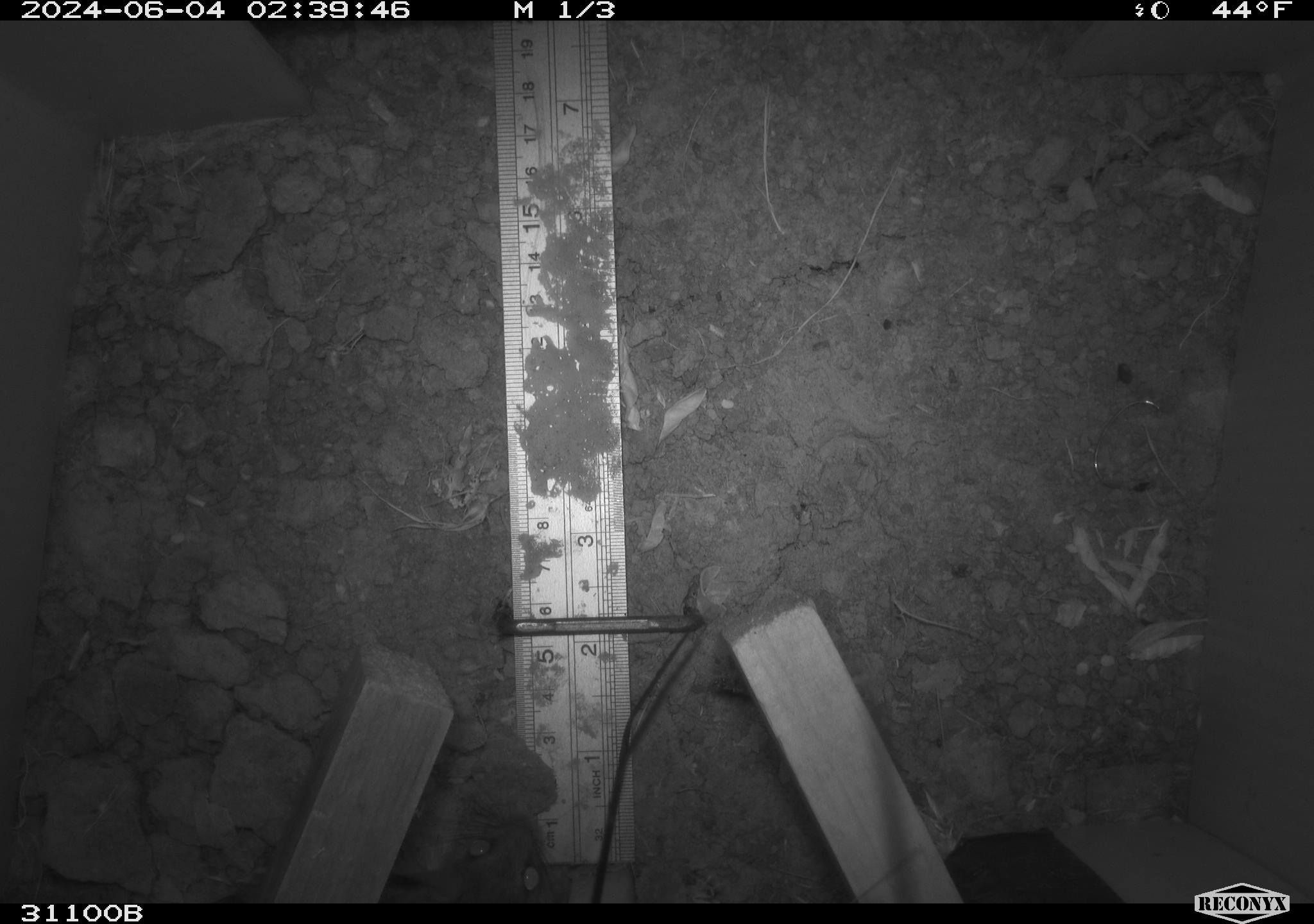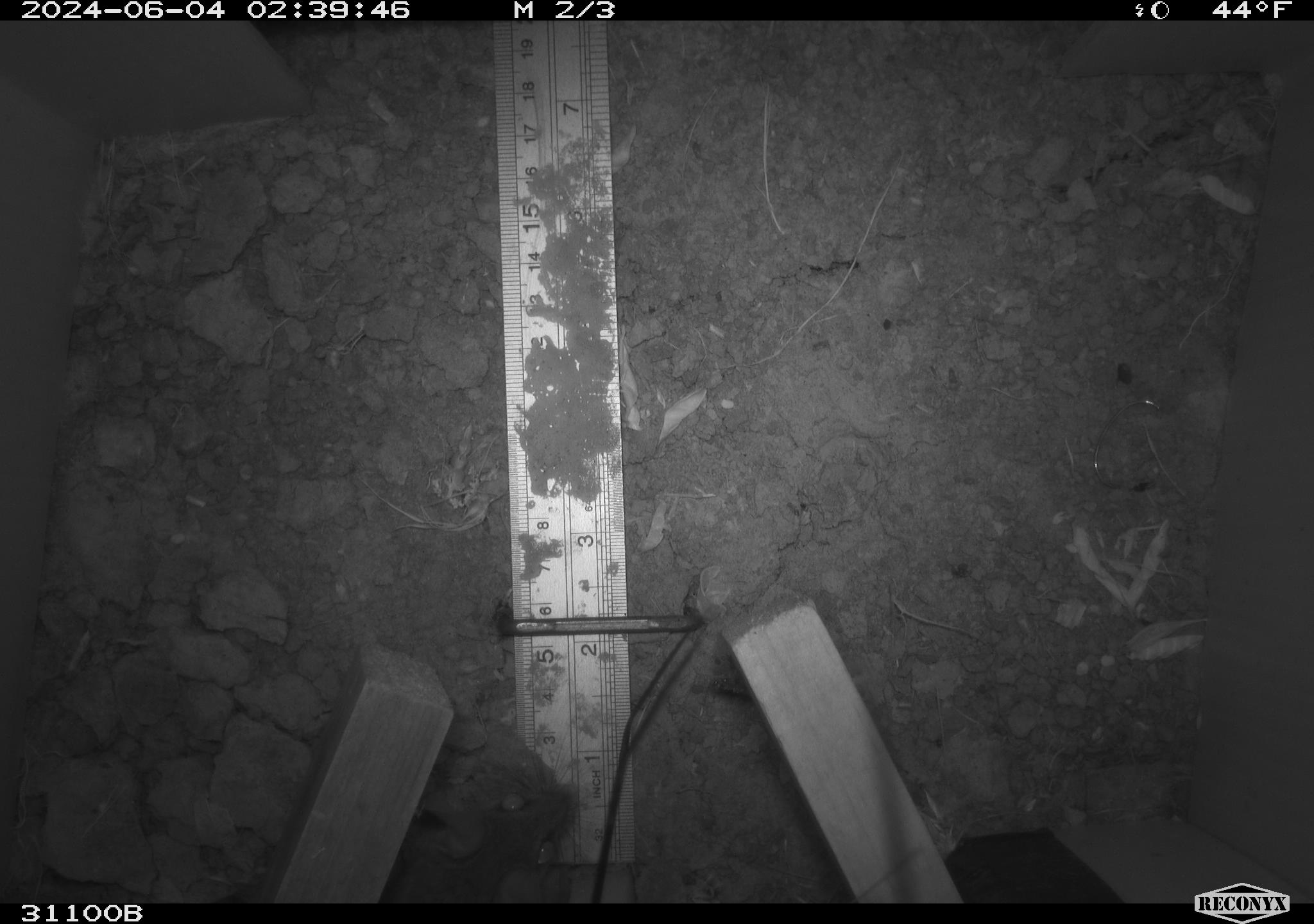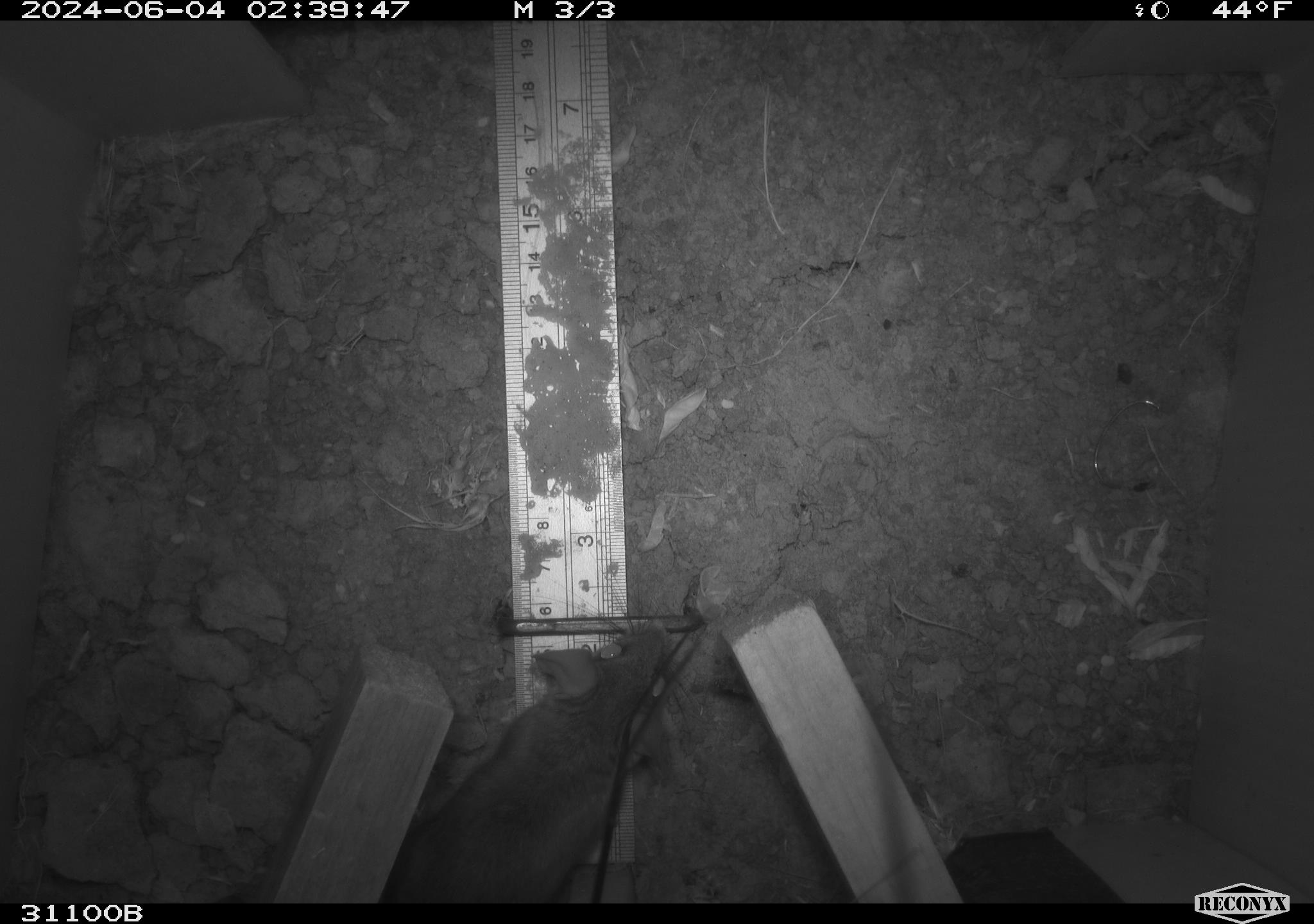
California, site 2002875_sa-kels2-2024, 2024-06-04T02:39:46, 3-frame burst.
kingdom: Animalia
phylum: Chordata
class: Mammalia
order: Rodentia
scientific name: Rodentia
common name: rodent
Rodent (Rodentia).